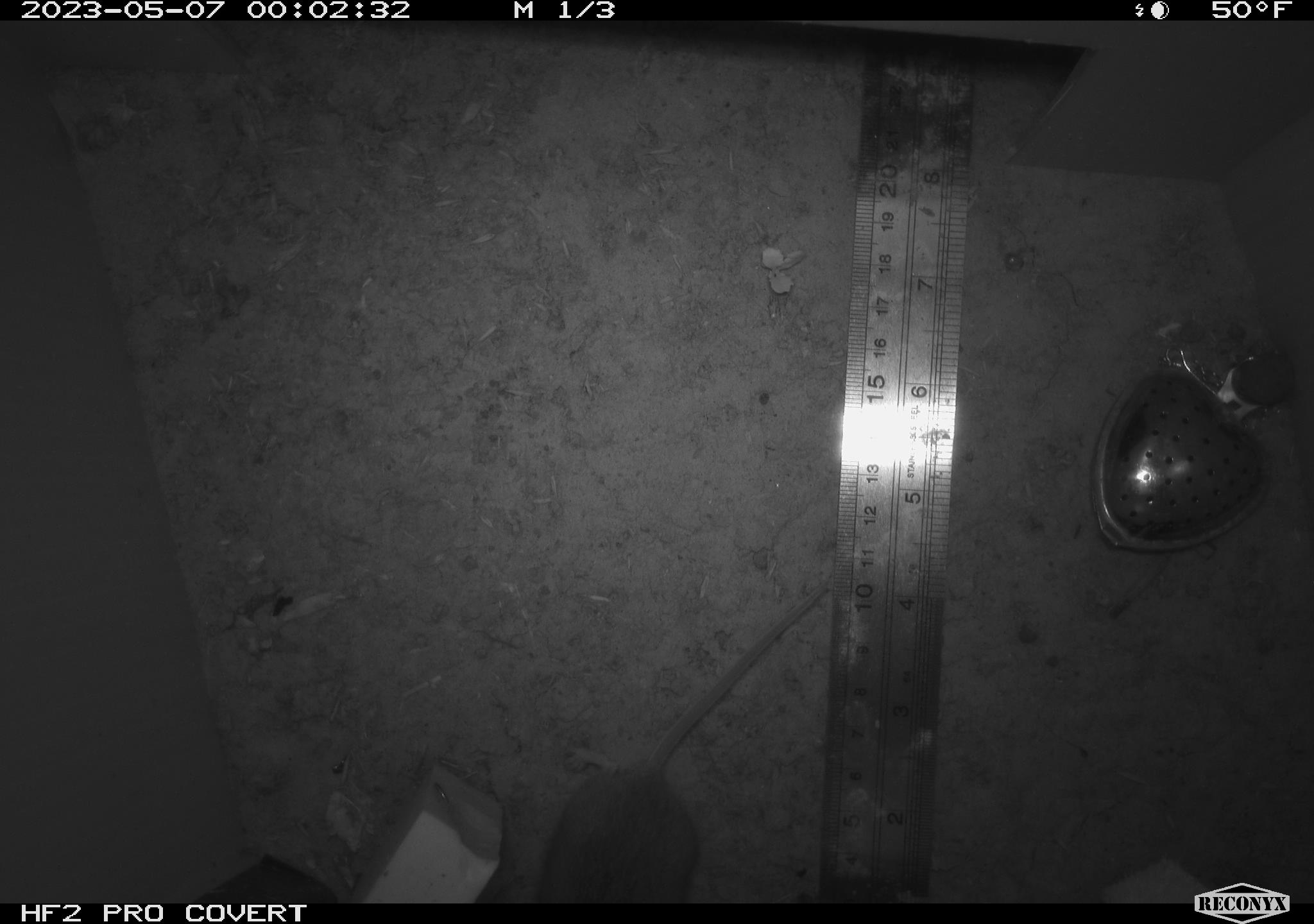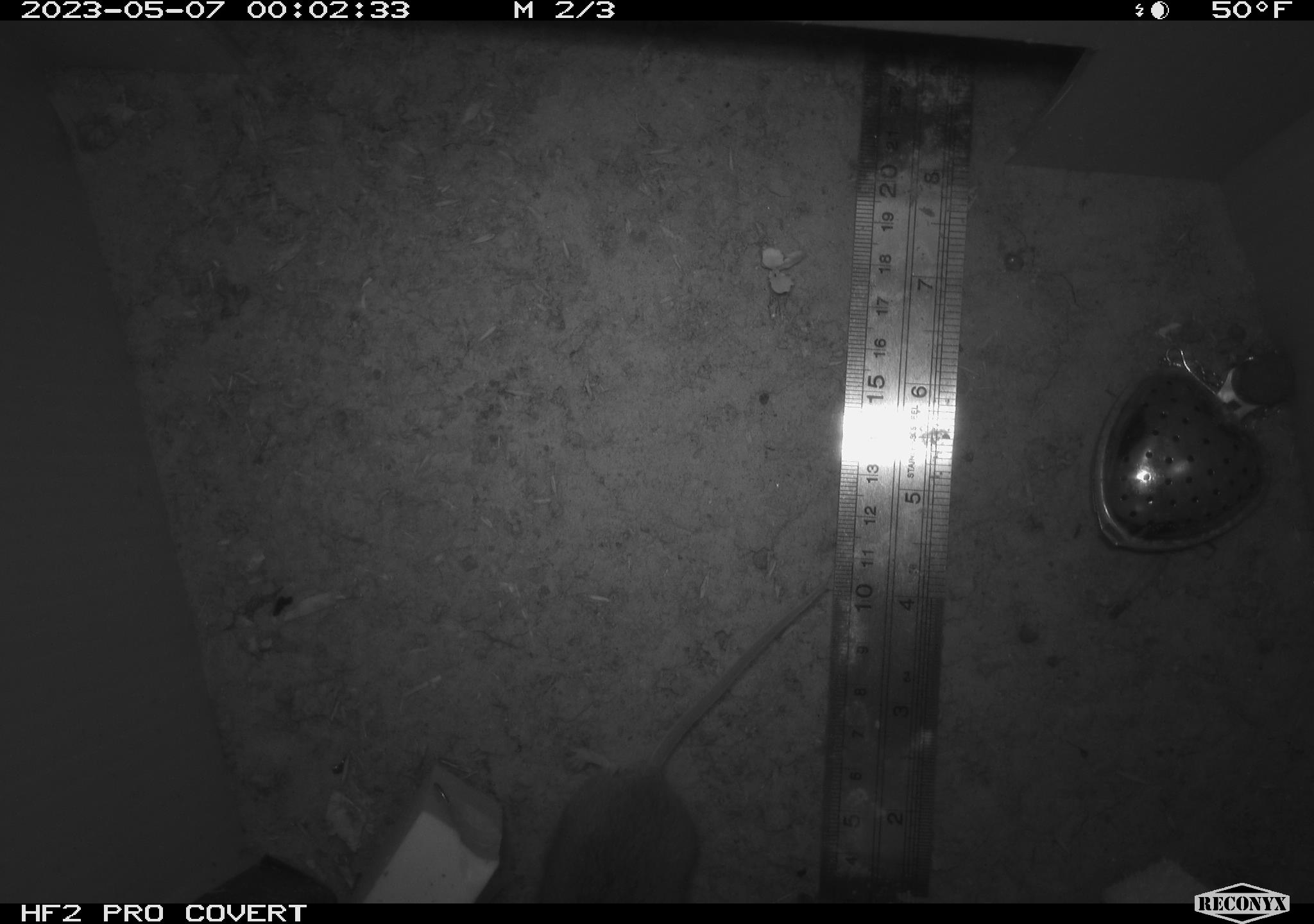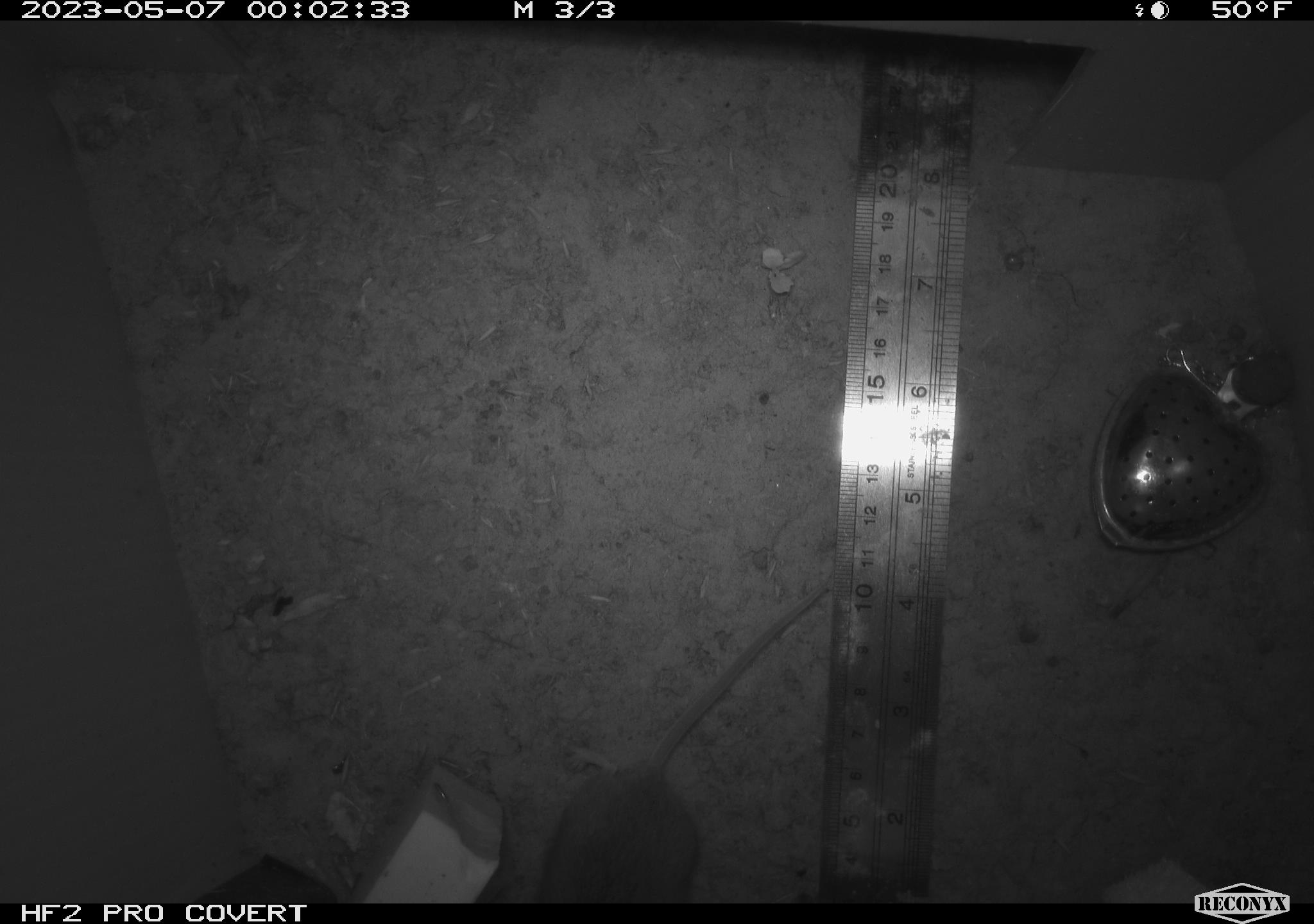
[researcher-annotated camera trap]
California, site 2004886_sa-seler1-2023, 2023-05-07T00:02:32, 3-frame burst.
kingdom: Animalia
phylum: Chordata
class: Mammalia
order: Rodentia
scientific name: Rodentia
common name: mouse species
Mouse species (Rodentia).